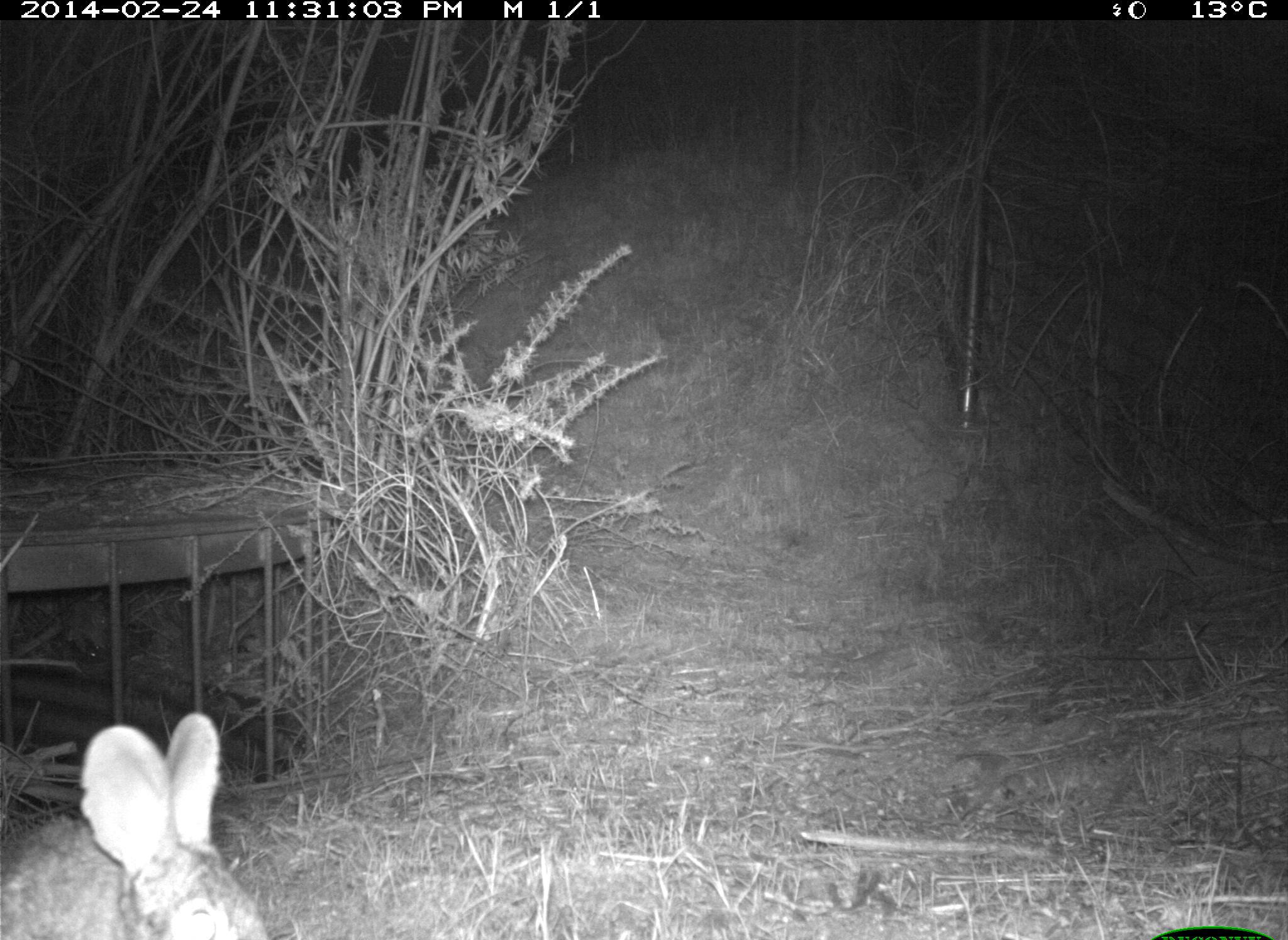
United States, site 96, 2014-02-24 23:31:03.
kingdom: Animalia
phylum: Chordata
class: Mammalia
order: Lagomorpha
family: Leporidae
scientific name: Leporidae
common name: rabbits and hares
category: rabbit